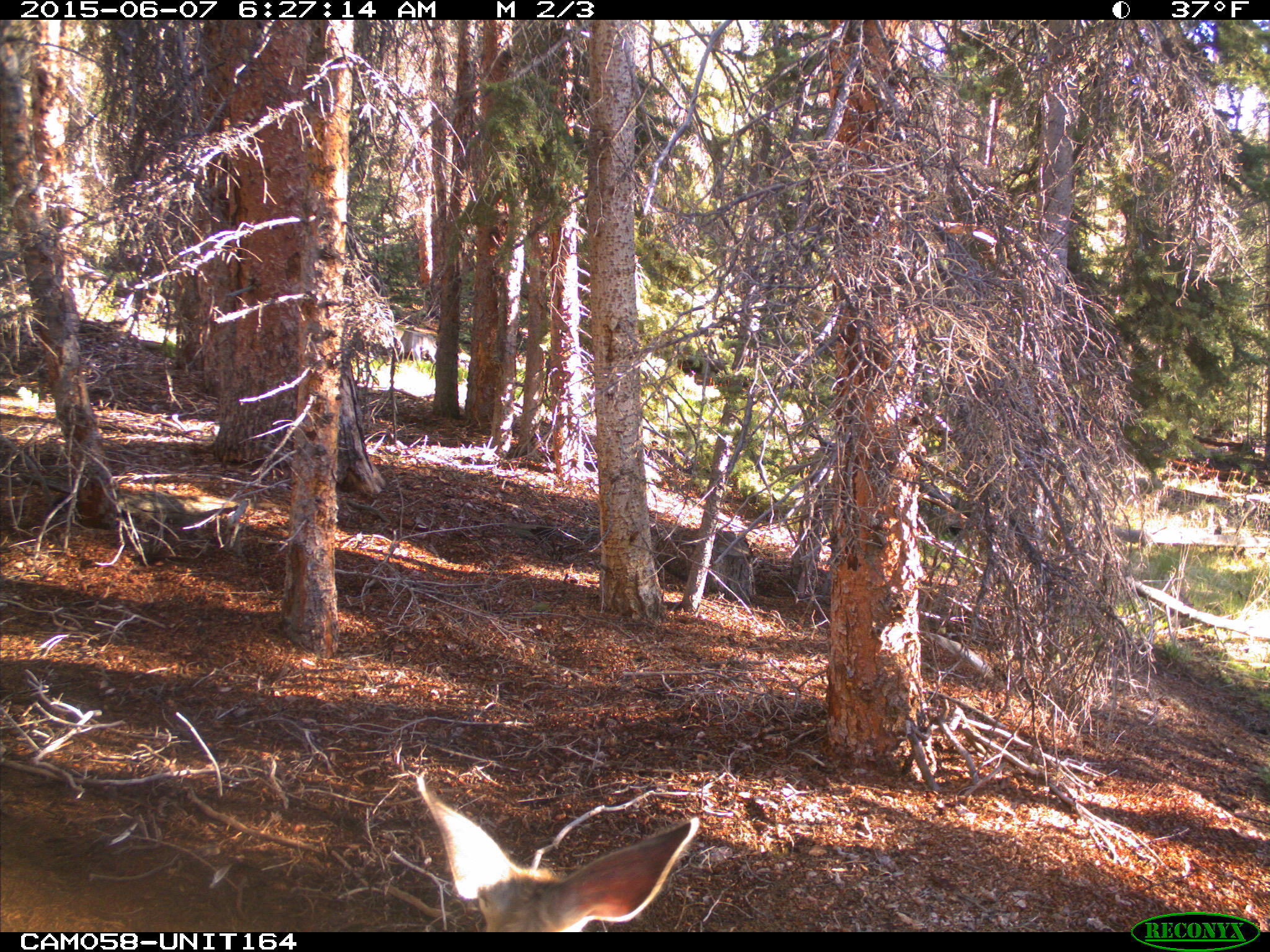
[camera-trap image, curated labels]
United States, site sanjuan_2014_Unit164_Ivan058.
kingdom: Animalia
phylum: Chordata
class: Mammalia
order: Artiodactyla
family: Cervidae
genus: Odocoileus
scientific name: Odocoileus hemionus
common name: mule deer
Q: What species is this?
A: Odocoileus hemionus (mule deer).